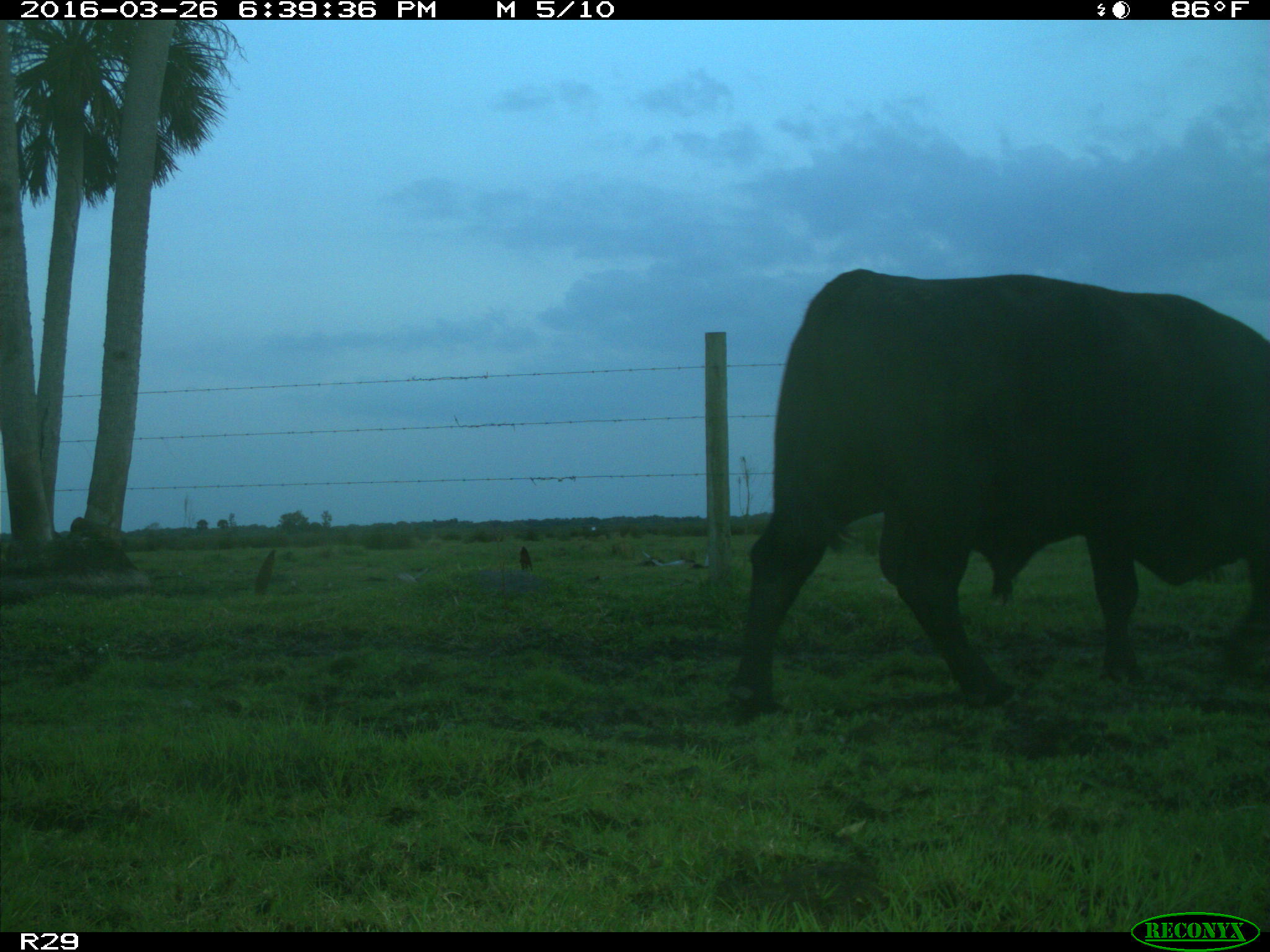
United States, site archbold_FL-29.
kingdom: Animalia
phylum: Chordata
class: Mammalia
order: Artiodactyla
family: Bovidae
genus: Bos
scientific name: Bos taurus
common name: domestic cow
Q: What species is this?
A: Bos taurus (domestic cow).